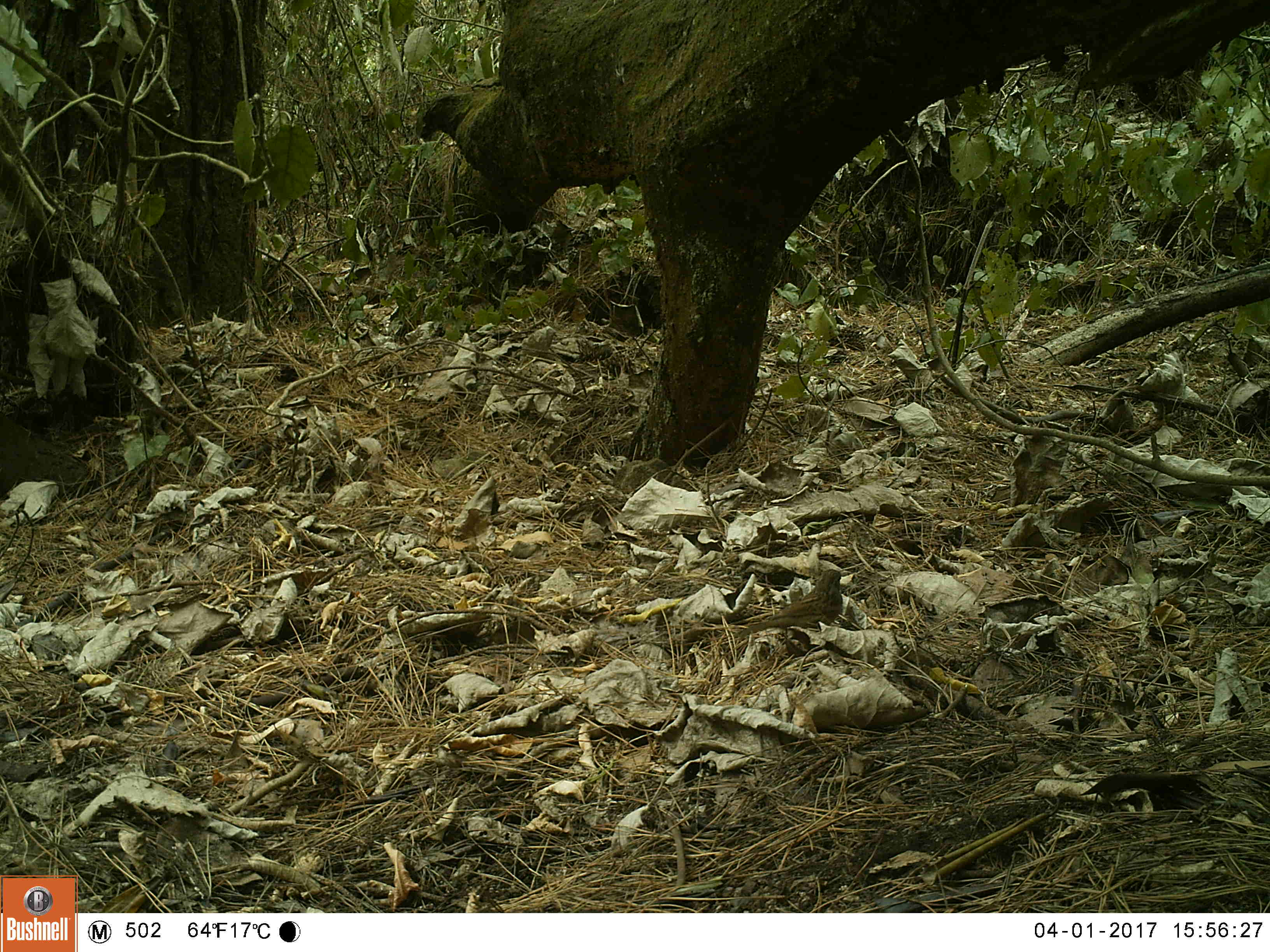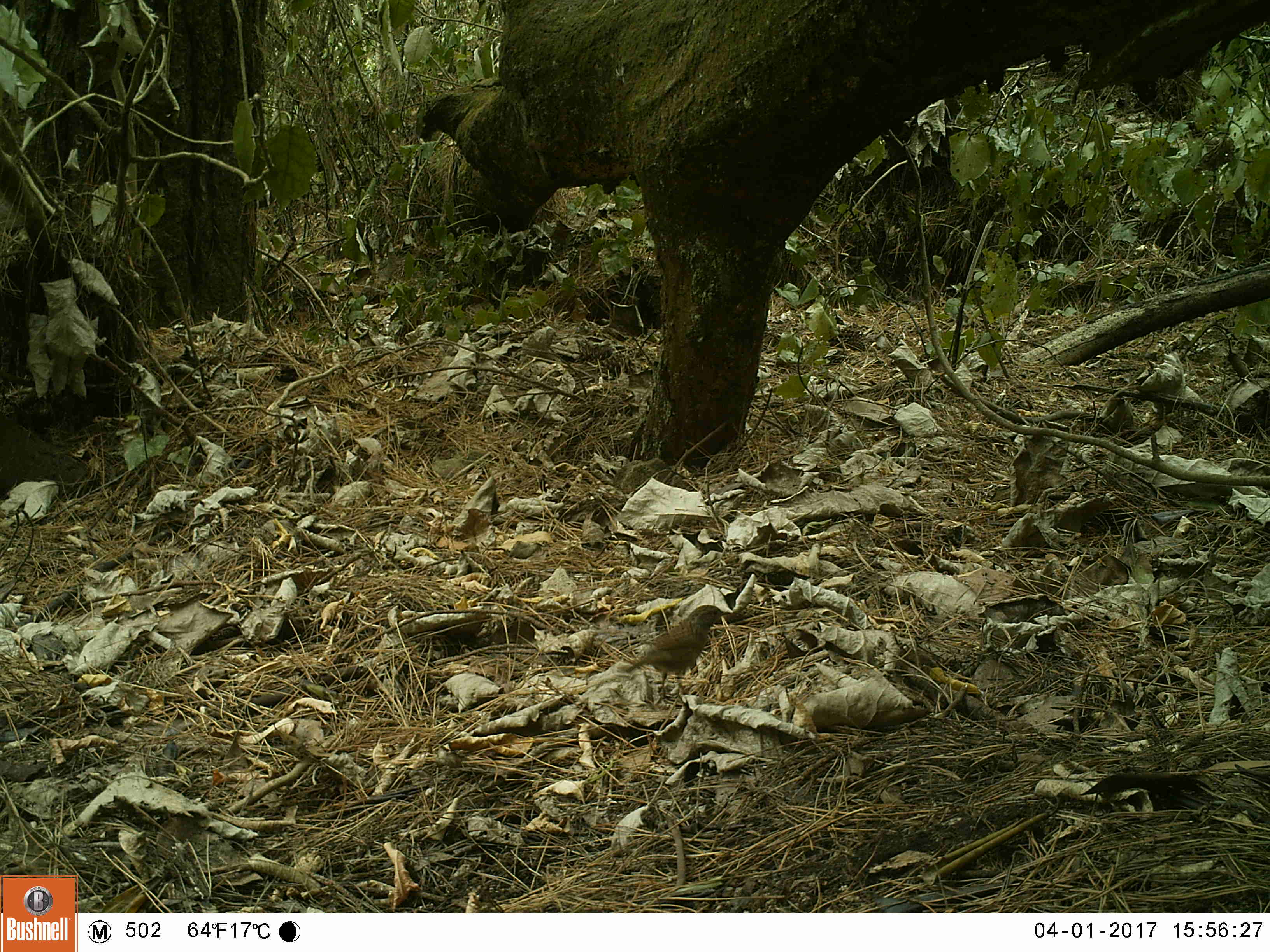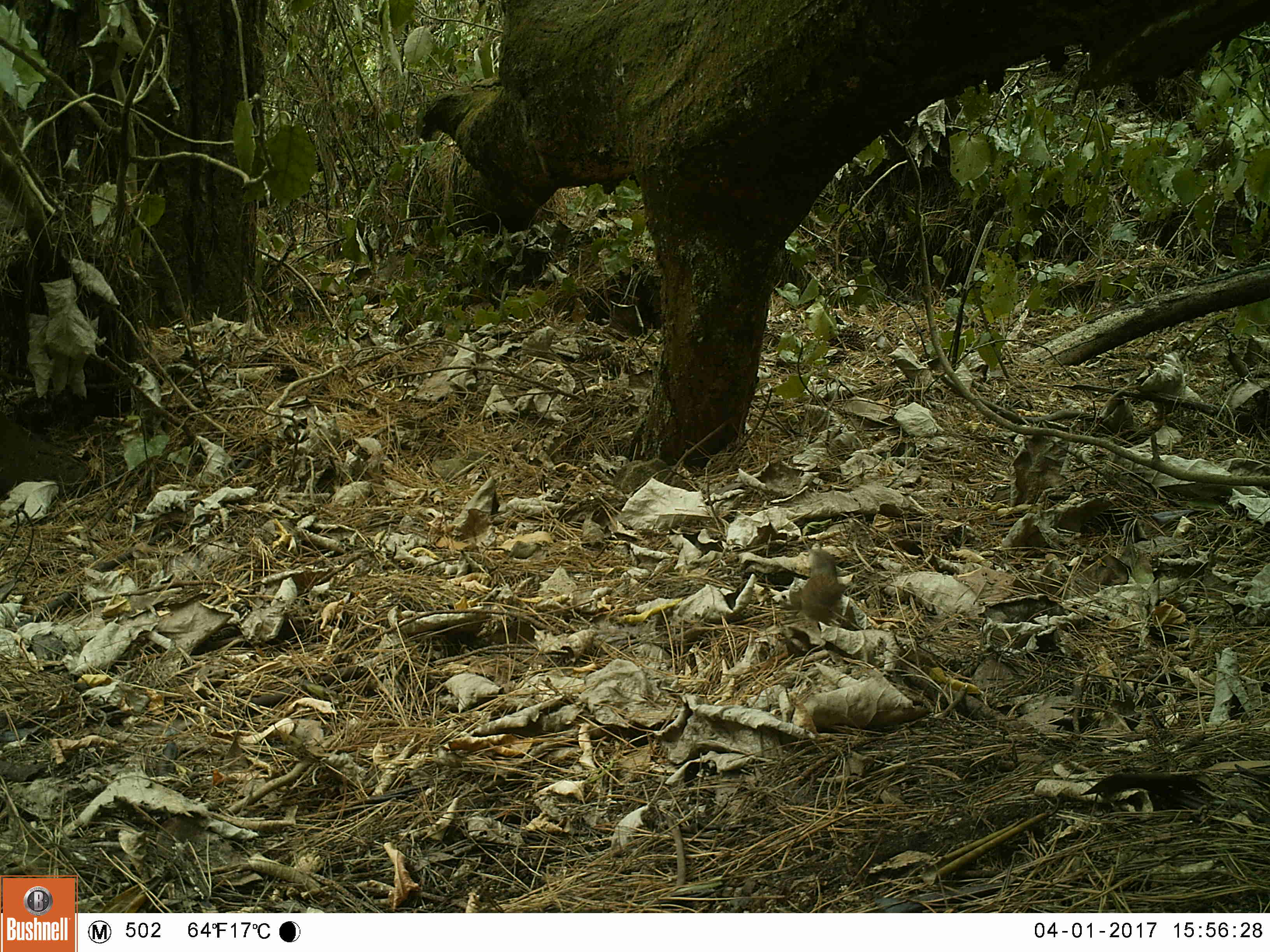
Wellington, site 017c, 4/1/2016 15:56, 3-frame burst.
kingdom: Animalia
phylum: Chordata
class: Aves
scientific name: Aves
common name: bird